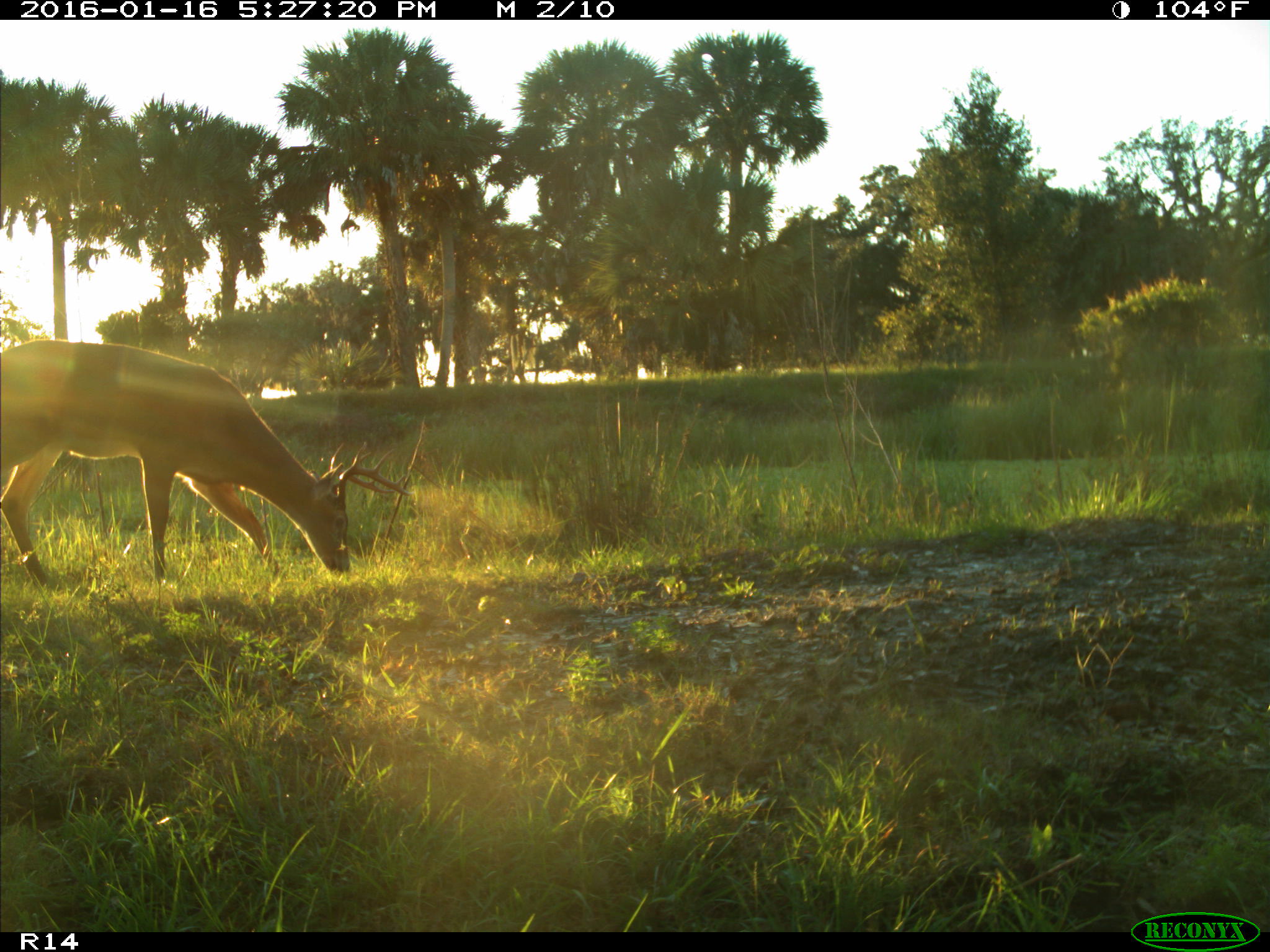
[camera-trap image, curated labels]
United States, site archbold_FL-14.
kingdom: Animalia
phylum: Chordata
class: Mammalia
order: Artiodactyla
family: Cervidae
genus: Odocoileus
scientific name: Odocoileus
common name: deer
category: unidentified deer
Unidentified deer (deer) (Odocoileus).